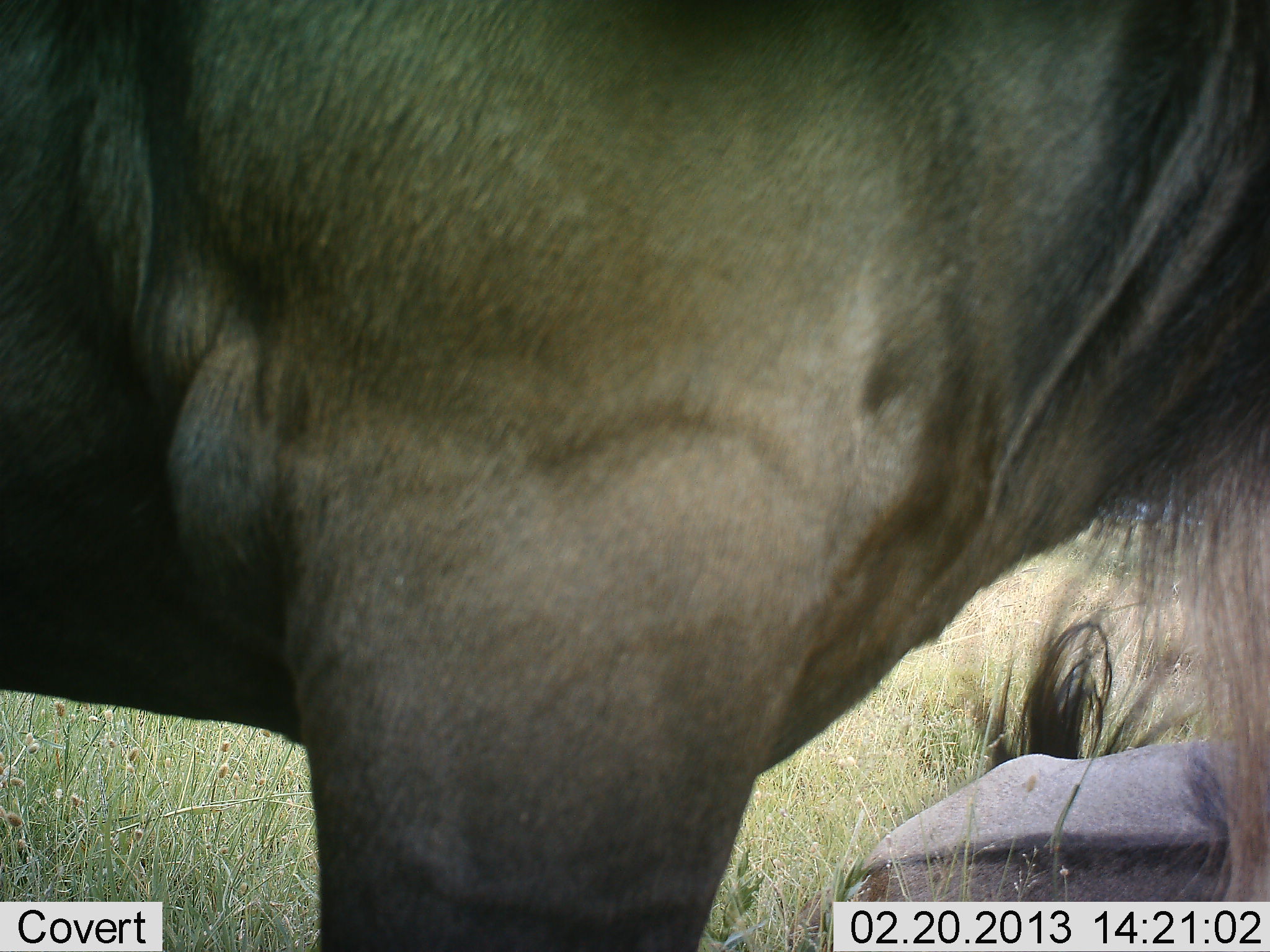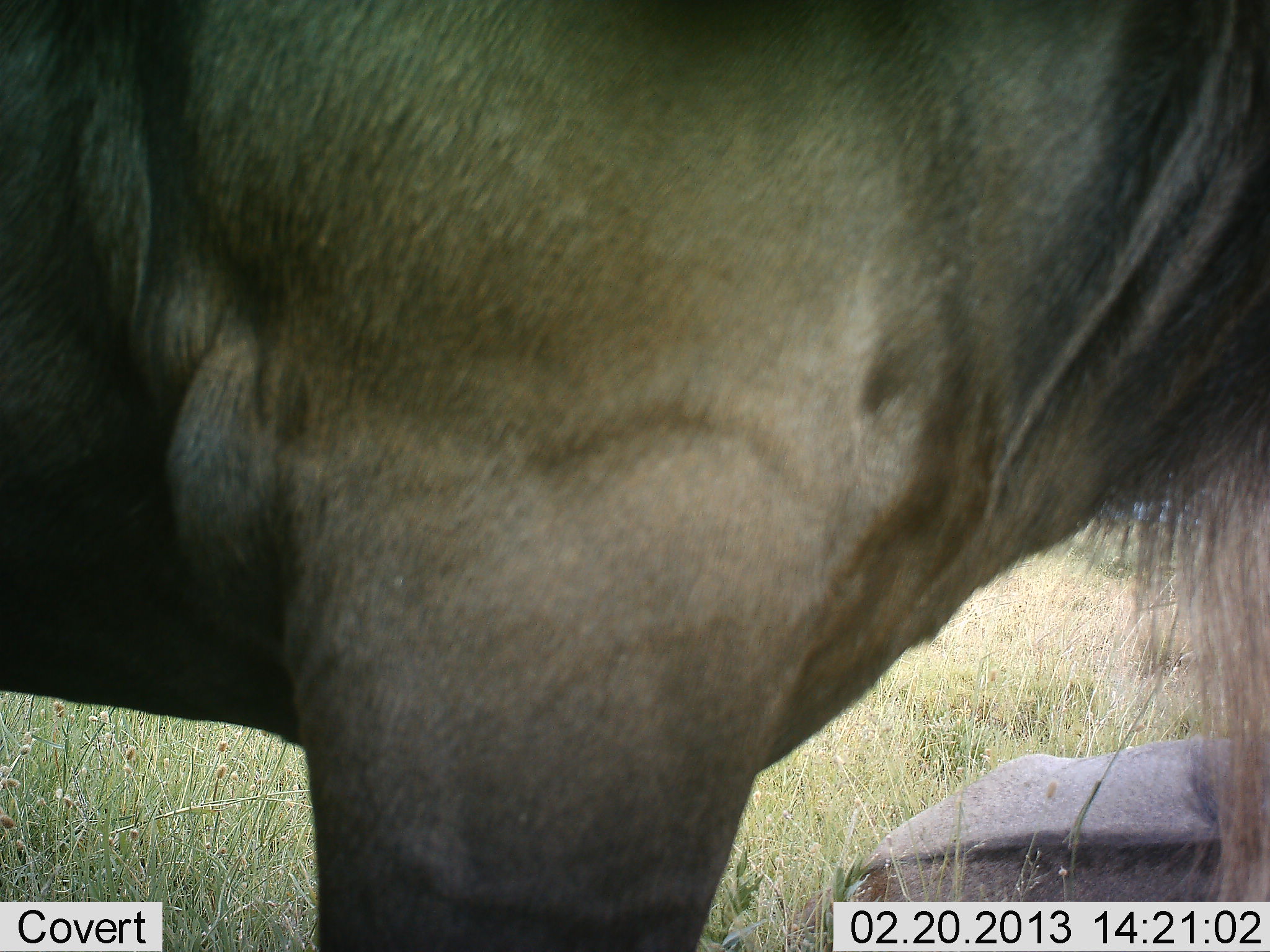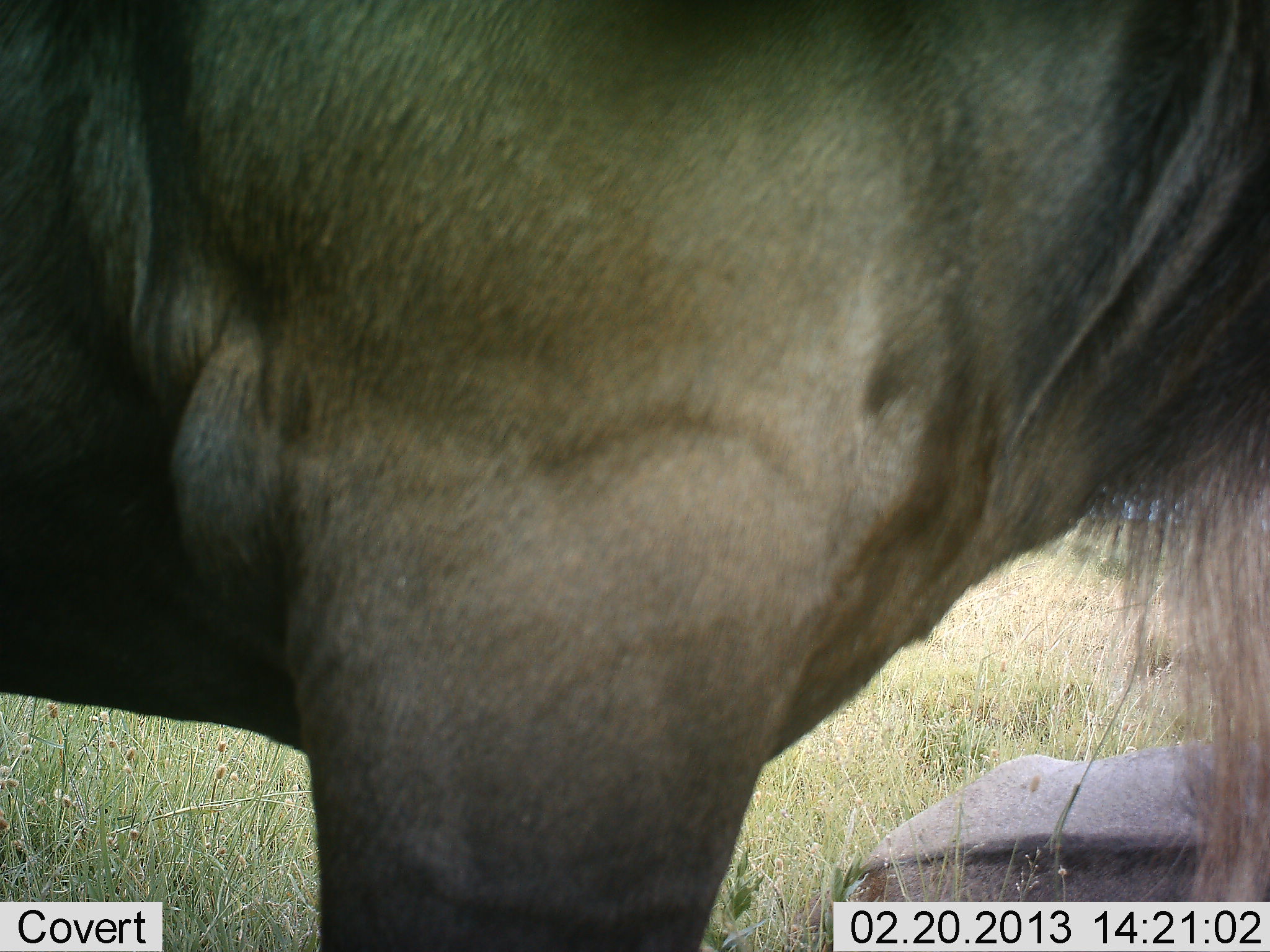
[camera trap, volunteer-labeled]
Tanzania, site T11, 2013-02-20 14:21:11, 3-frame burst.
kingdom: Animalia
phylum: Chordata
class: Mammalia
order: Artiodactyla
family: Bovidae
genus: Connochaetes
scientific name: Connochaetes taurinus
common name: blue wildebeest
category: wildebeest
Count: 2.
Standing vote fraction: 79%.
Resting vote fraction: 69%.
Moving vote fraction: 0%.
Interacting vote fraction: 0%.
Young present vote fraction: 0%.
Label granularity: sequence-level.